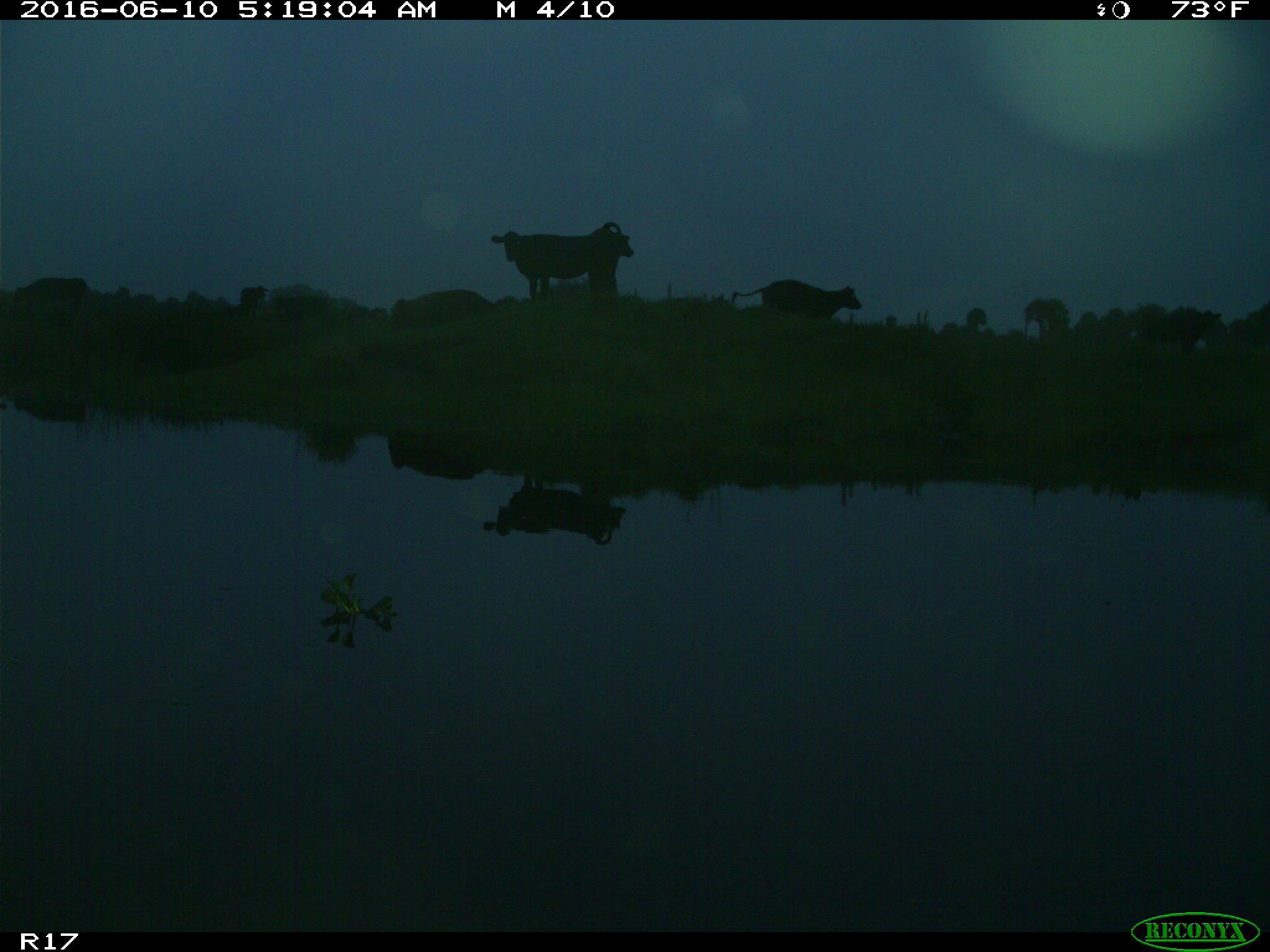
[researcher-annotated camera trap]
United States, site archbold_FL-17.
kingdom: Animalia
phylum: Chordata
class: Mammalia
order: Artiodactyla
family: Bovidae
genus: Bos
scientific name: Bos taurus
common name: domestic cow